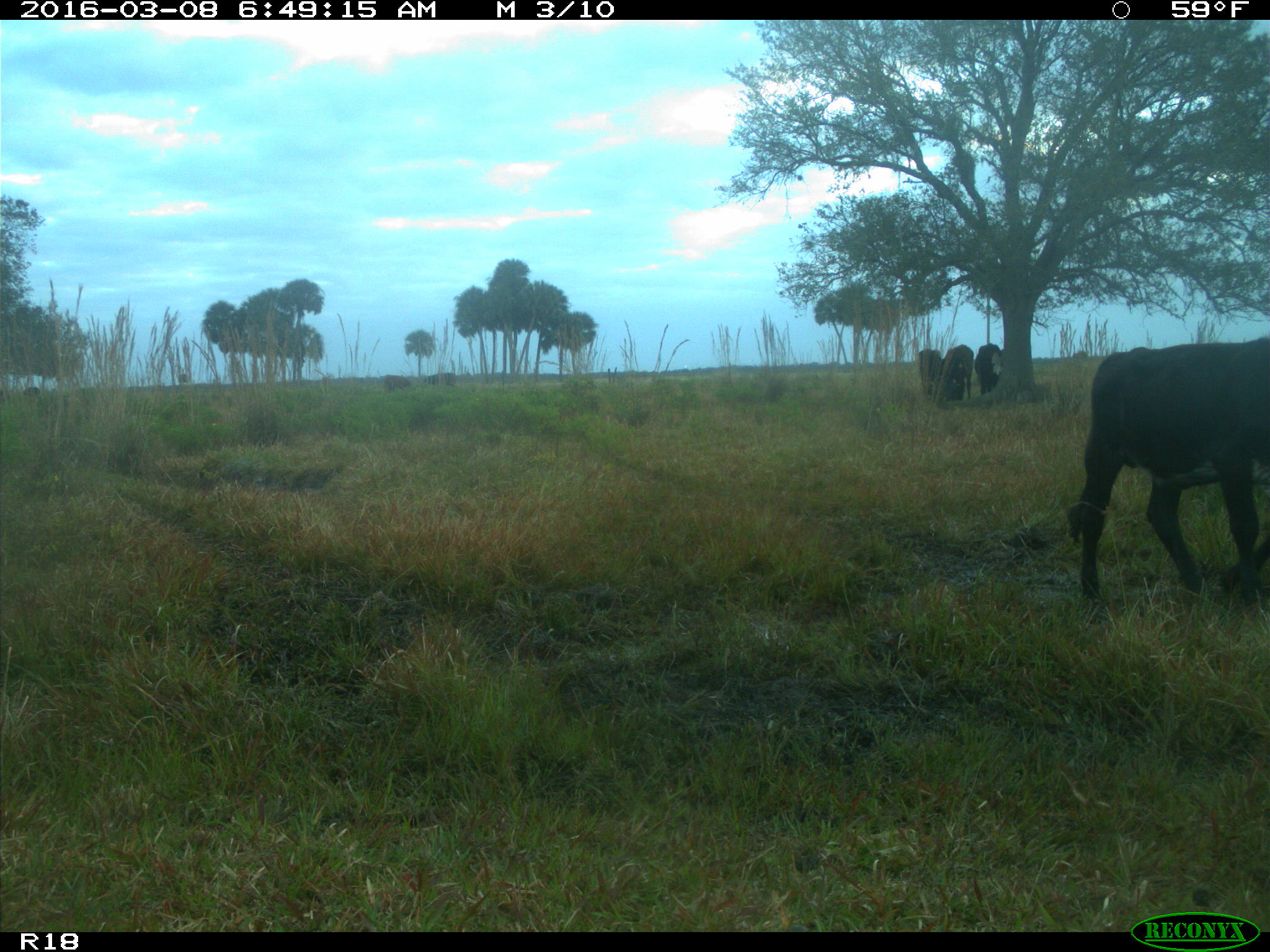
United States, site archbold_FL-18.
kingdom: Animalia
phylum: Chordata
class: Mammalia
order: Artiodactyla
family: Bovidae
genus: Bos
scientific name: Bos taurus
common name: domestic cow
Bos taurus (domestic cow).